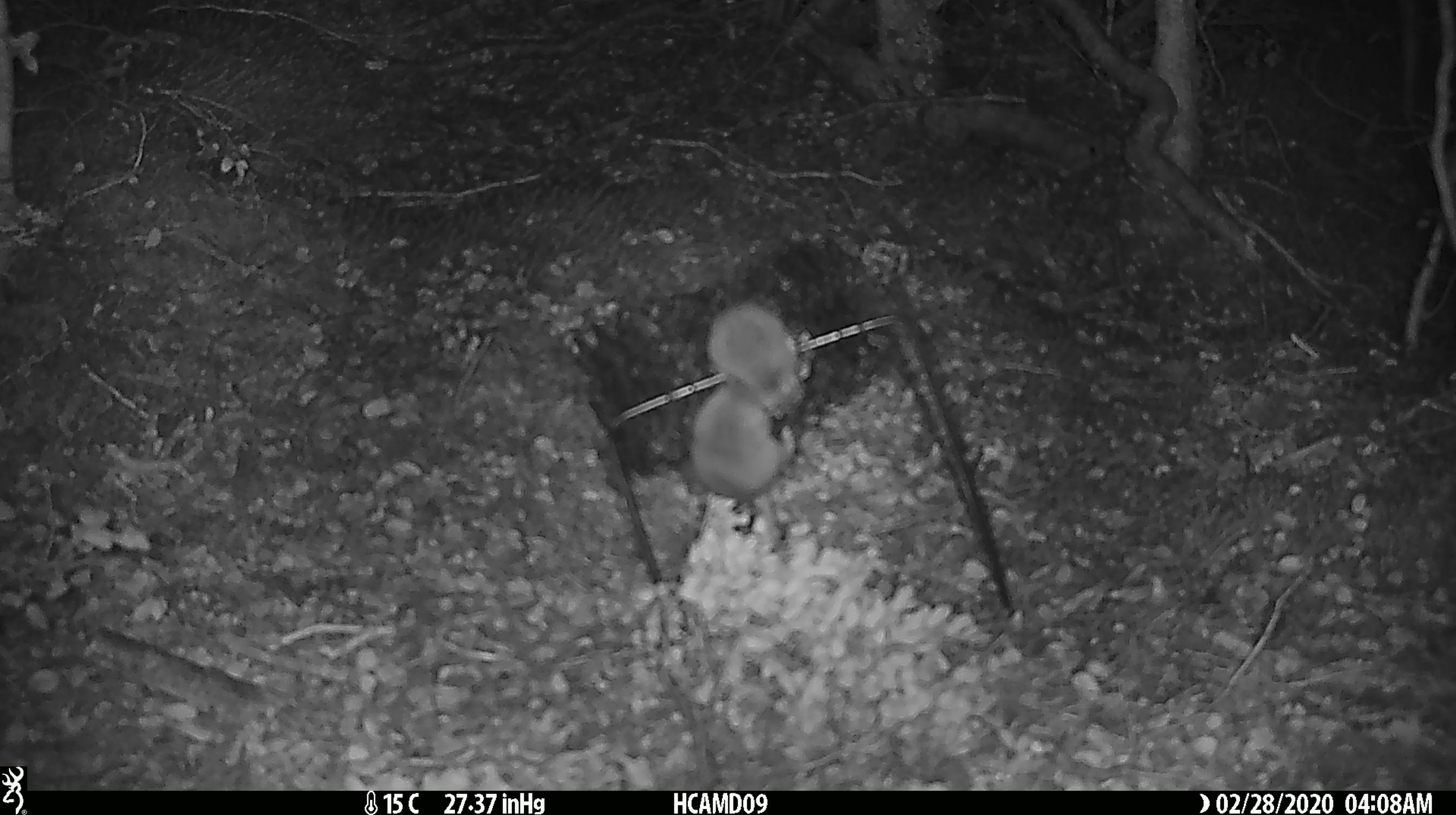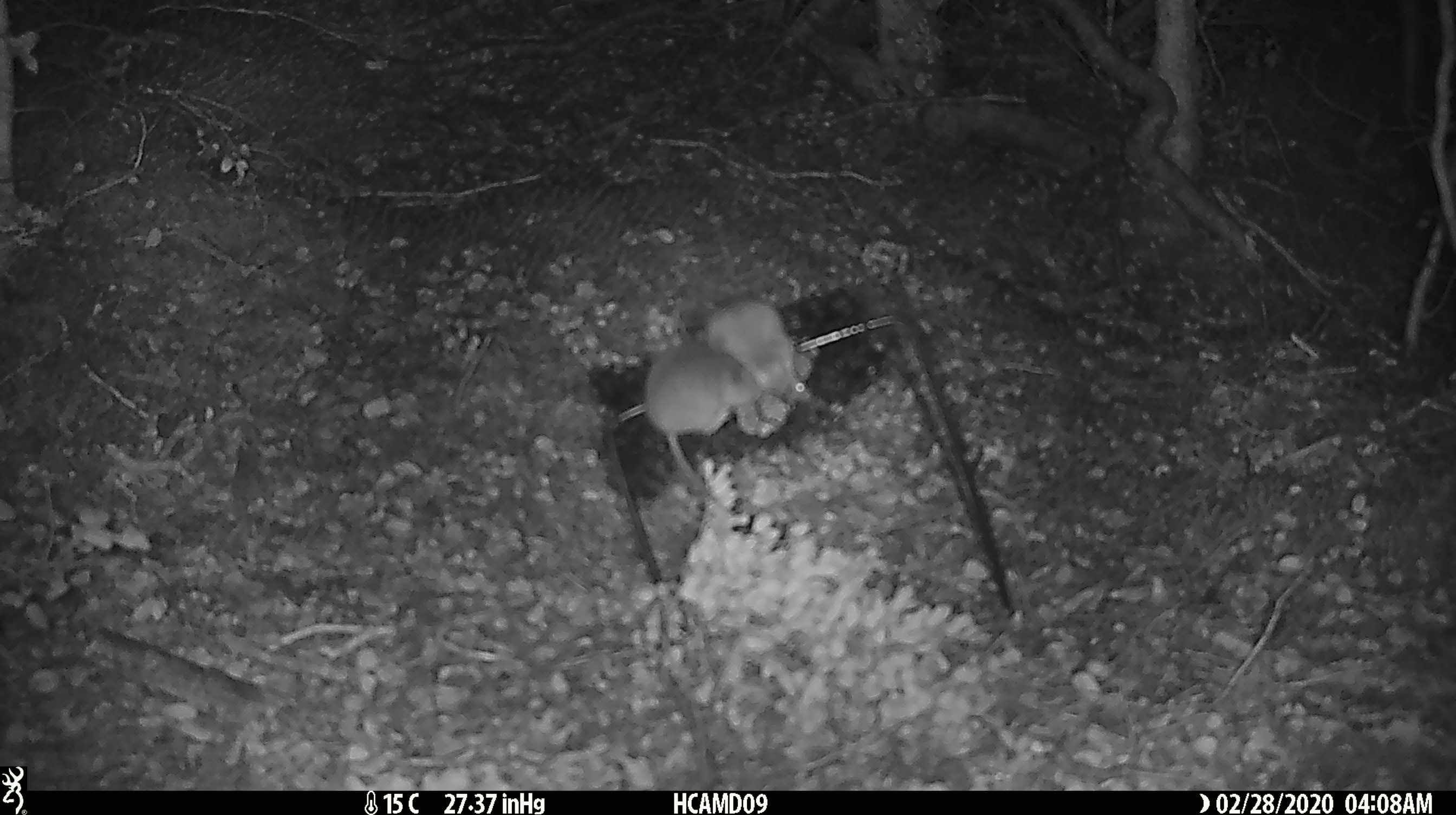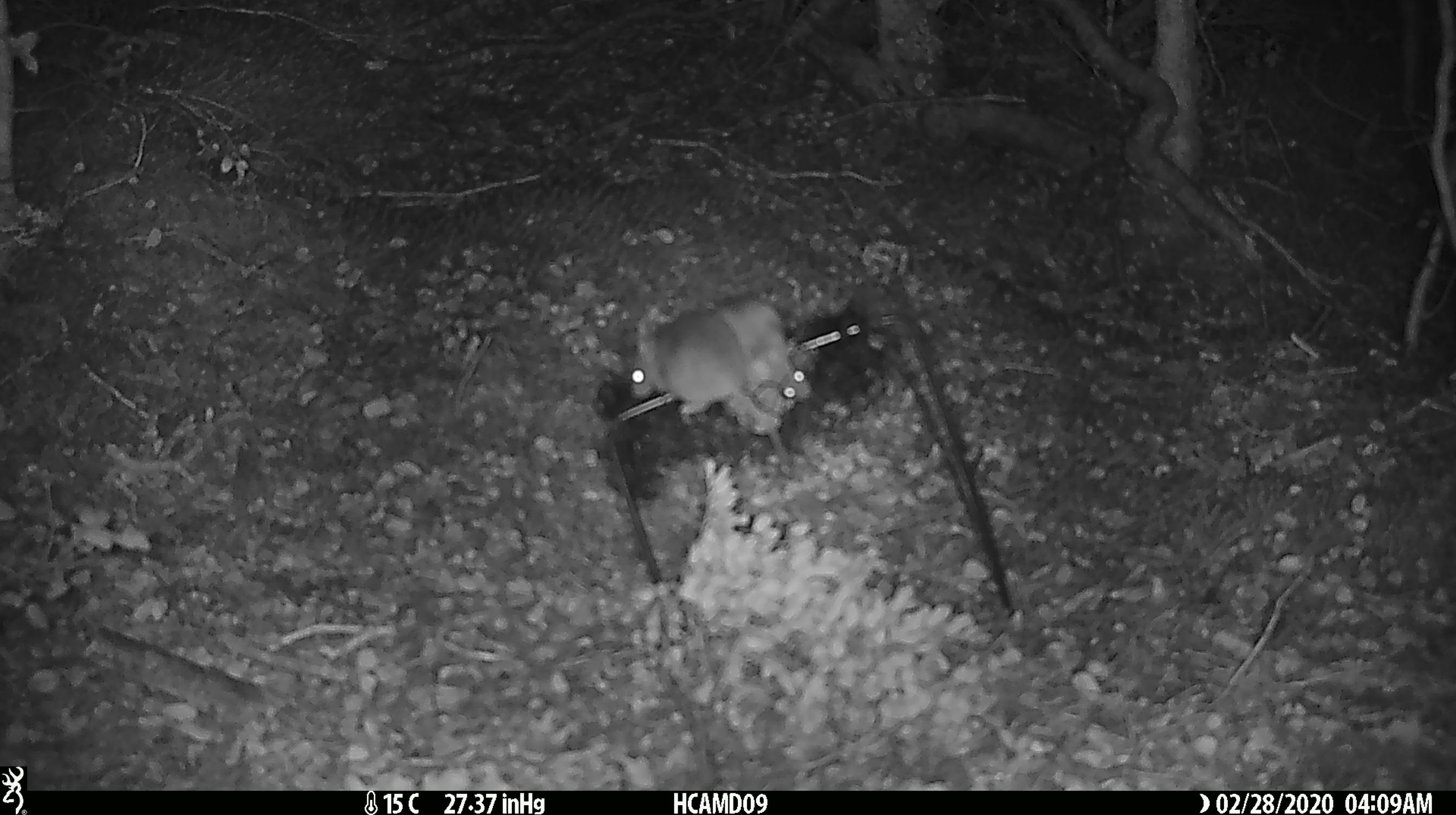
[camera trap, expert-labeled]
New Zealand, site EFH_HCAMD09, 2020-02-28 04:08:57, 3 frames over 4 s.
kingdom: Animalia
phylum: Chordata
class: Mammalia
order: Rodentia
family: Muridae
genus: Mus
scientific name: Mus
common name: mouse